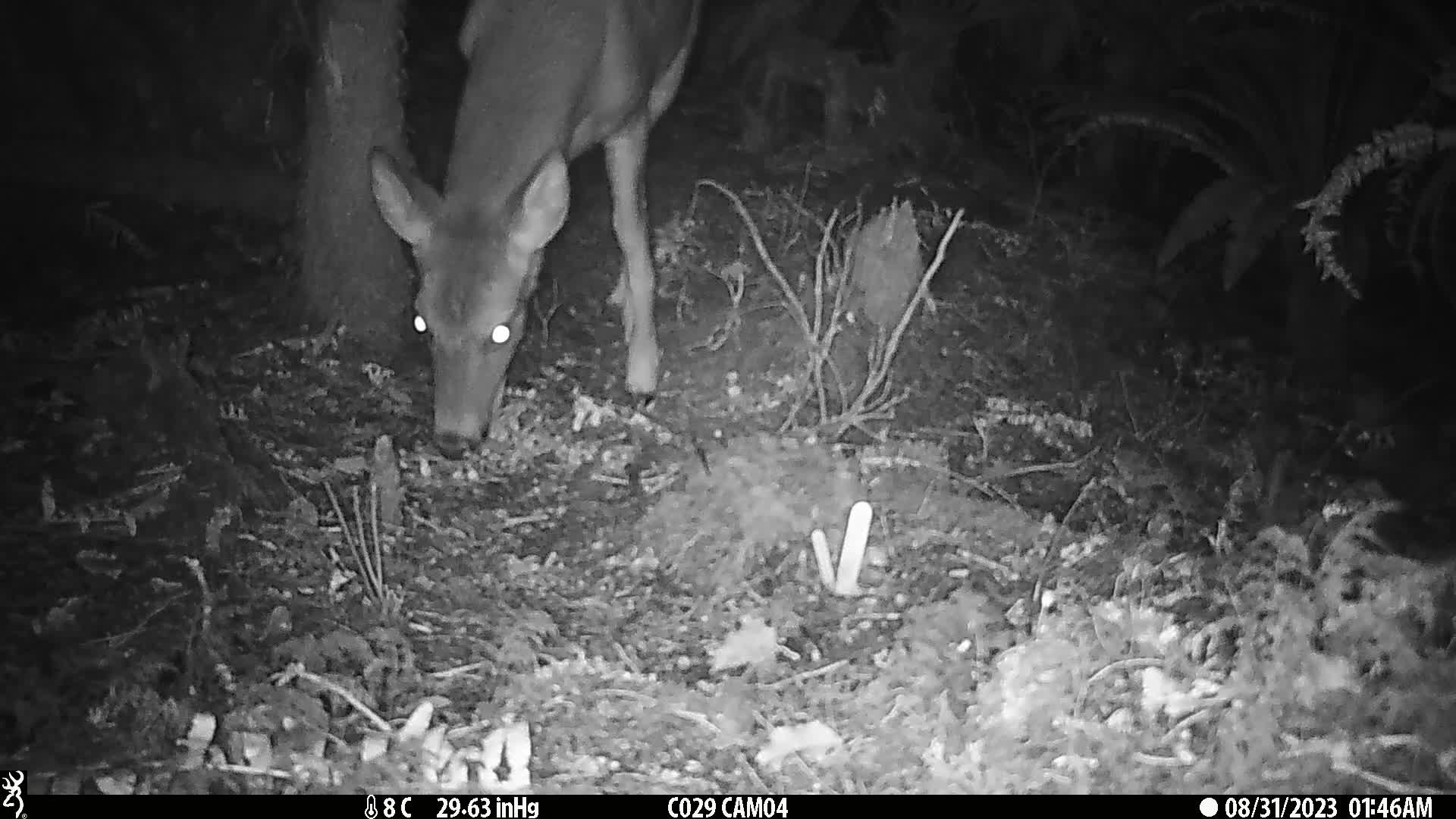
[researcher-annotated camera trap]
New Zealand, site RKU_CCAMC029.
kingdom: Animalia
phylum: Chordata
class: Mammalia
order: Artiodactyla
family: Cervidae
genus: Odocoileus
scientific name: Odocoileus virginianus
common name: white-tailed deer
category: white tailed deer